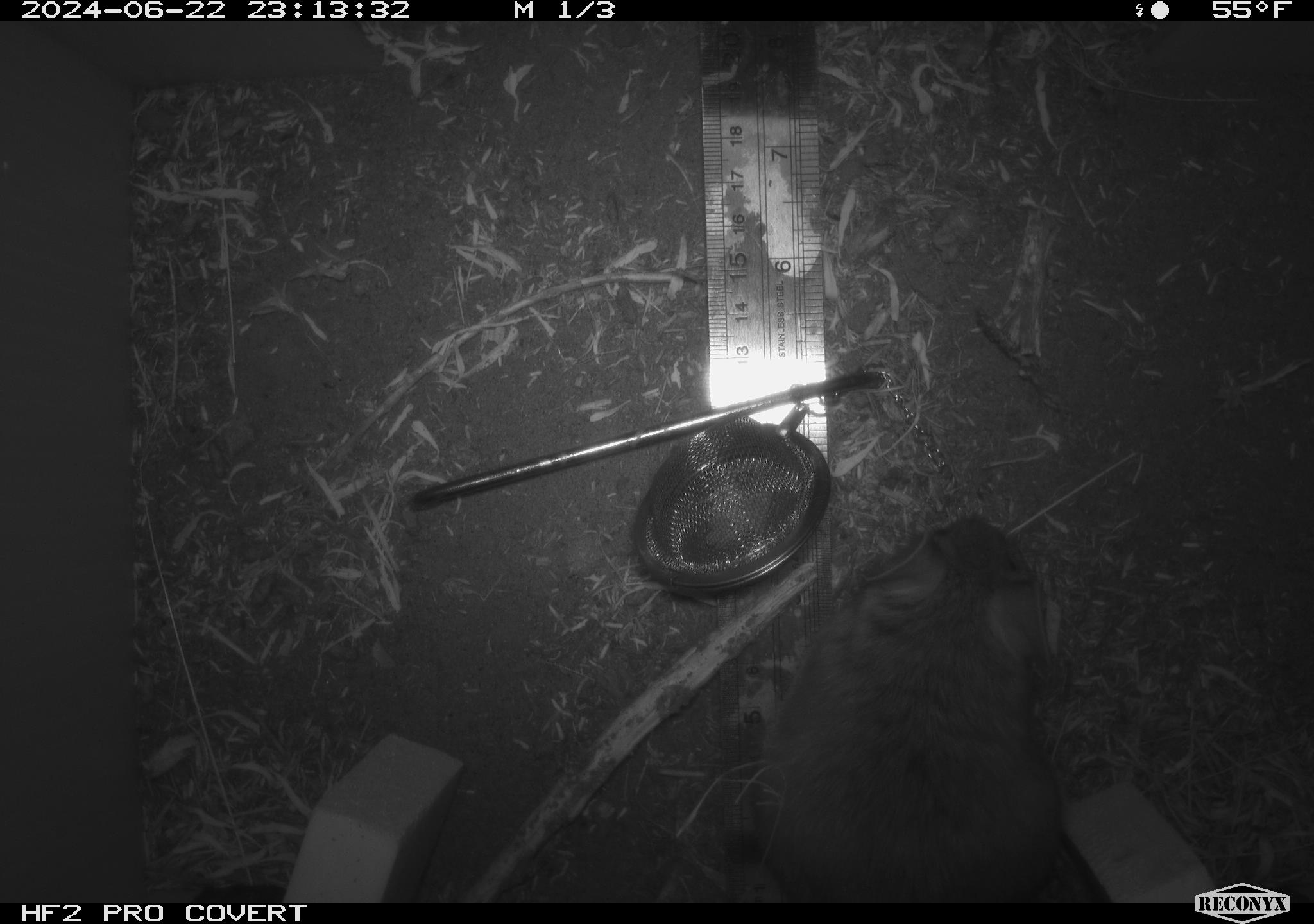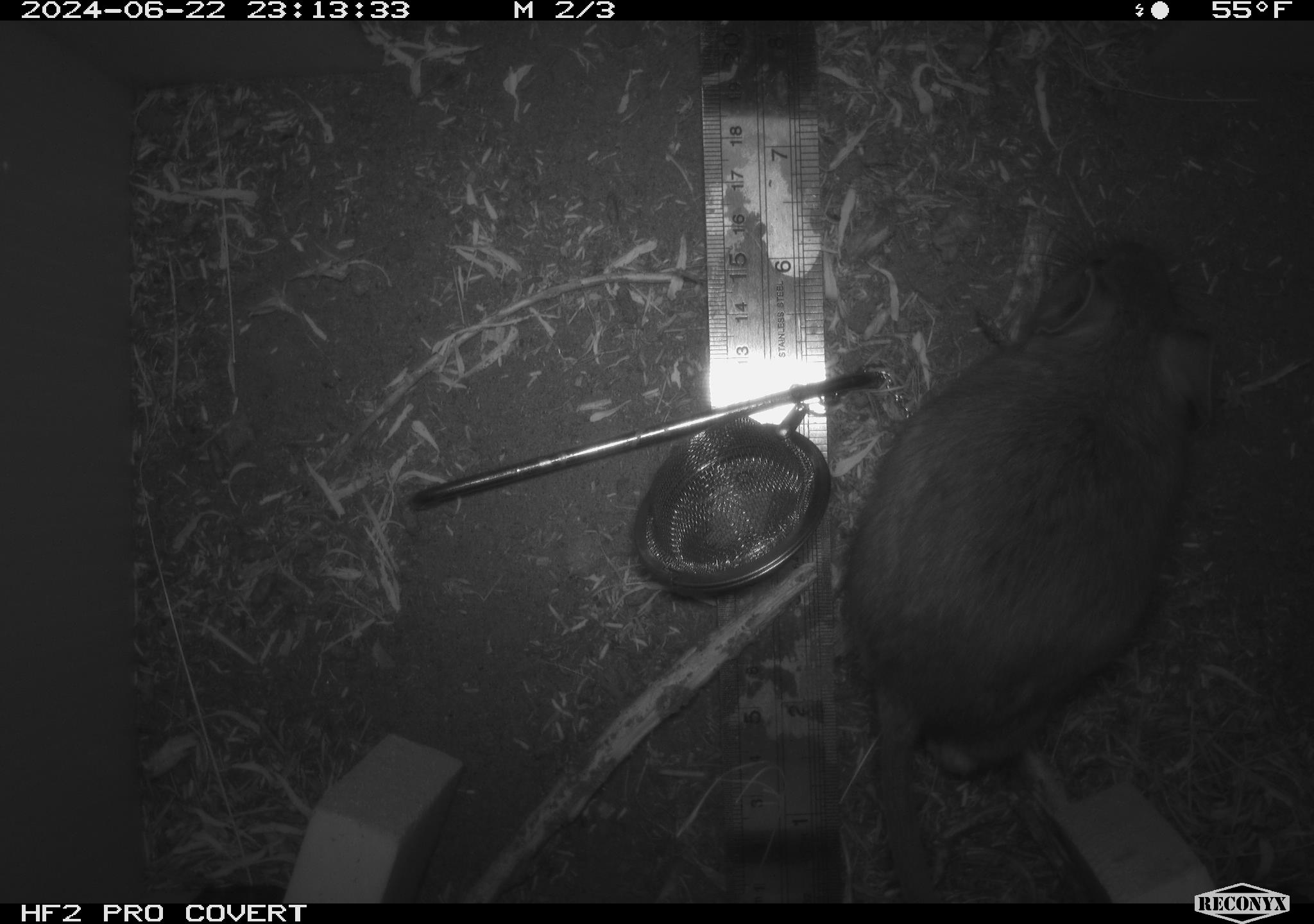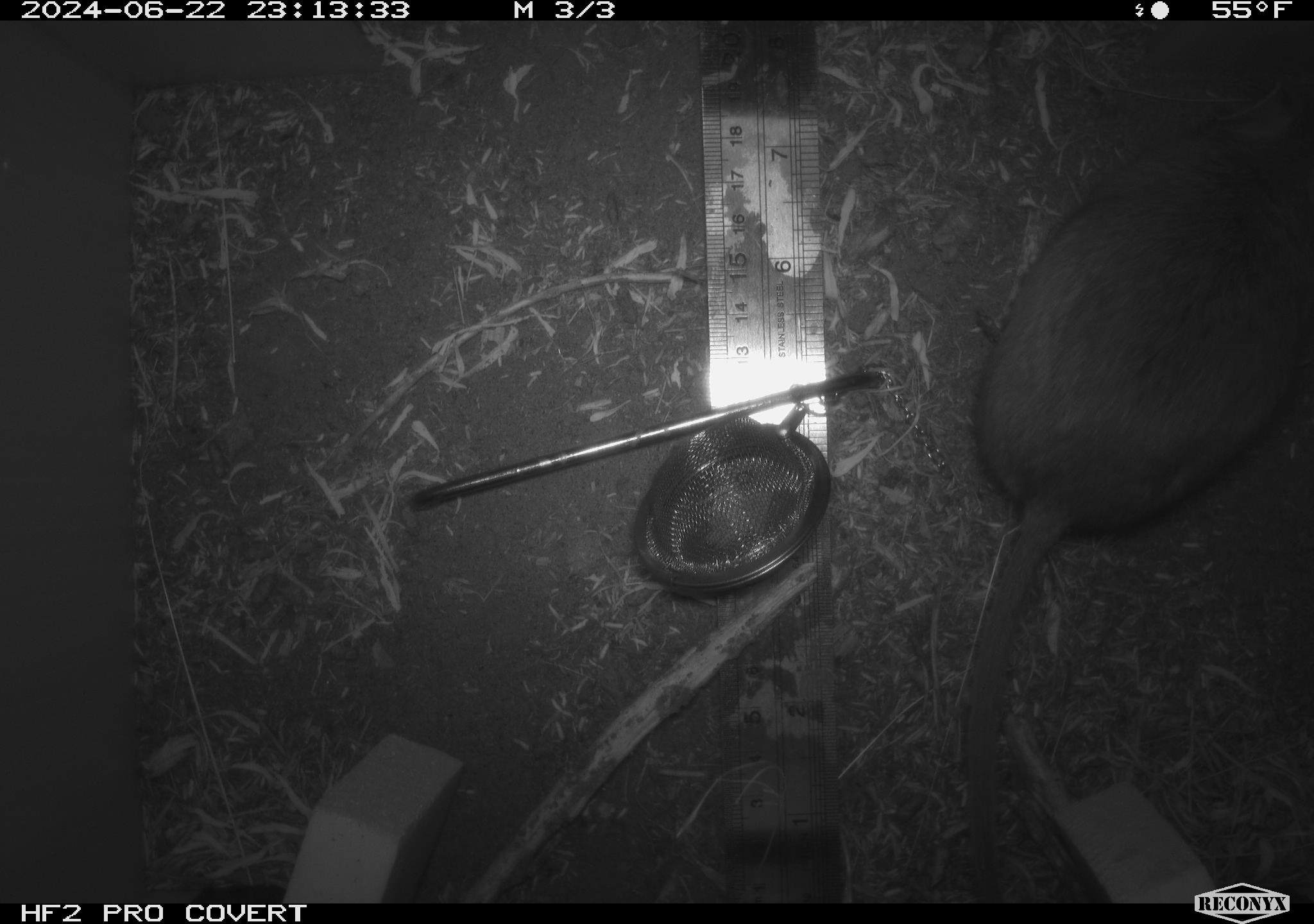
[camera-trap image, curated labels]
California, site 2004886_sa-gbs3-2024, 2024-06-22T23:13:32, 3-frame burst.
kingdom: Animalia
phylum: Chordata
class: Mammalia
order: Rodentia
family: Cricetidae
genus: Neotoma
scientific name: Neotoma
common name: pack rat or woodrat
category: neotoma species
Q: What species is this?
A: Neotoma species (pack rat or woodrat) (Neotoma).